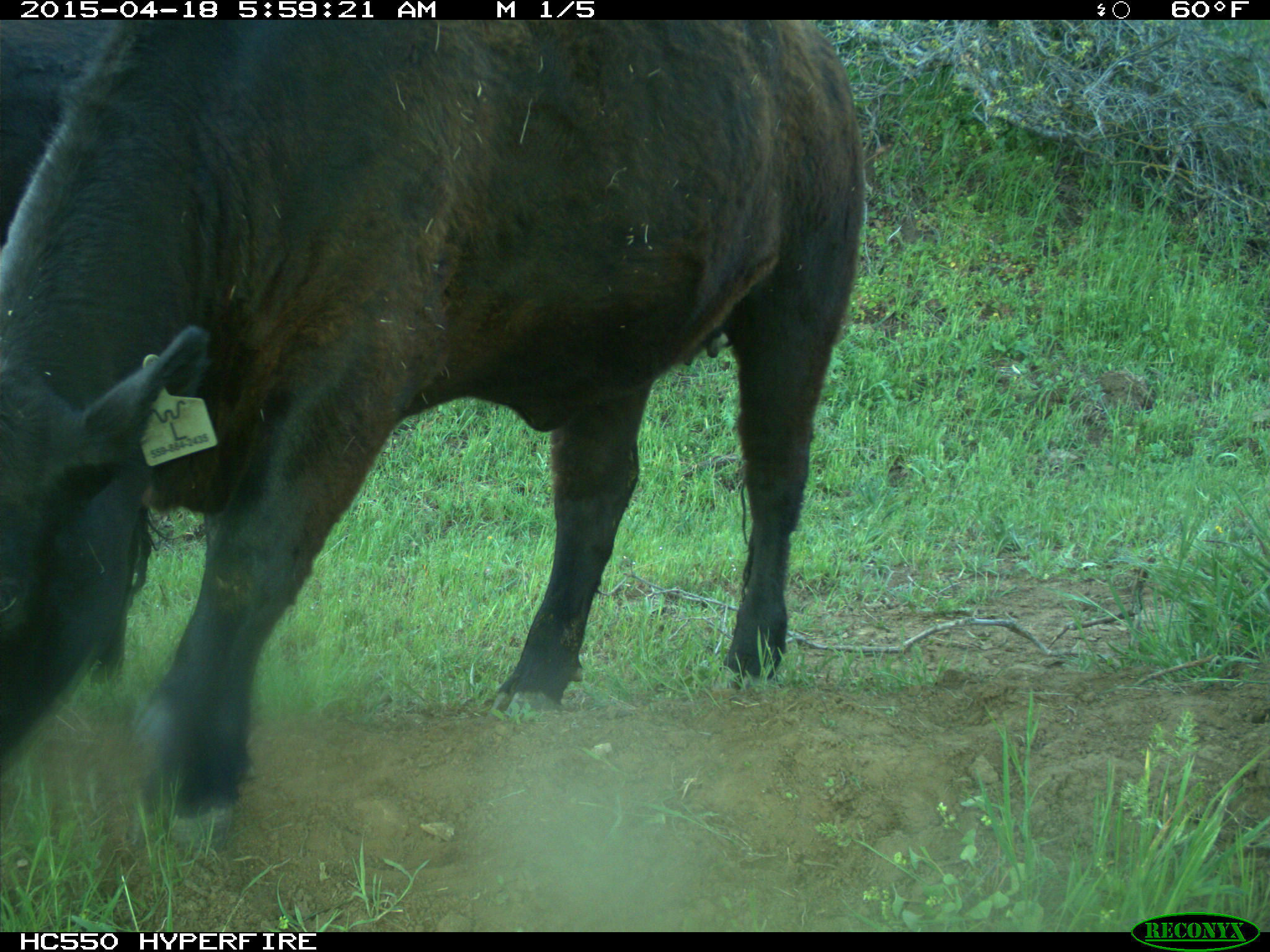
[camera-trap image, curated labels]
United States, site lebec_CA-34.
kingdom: Animalia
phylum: Chordata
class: Mammalia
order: Artiodactyla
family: Bovidae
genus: Bos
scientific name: Bos taurus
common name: domestic cow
Bos taurus (domestic cow).